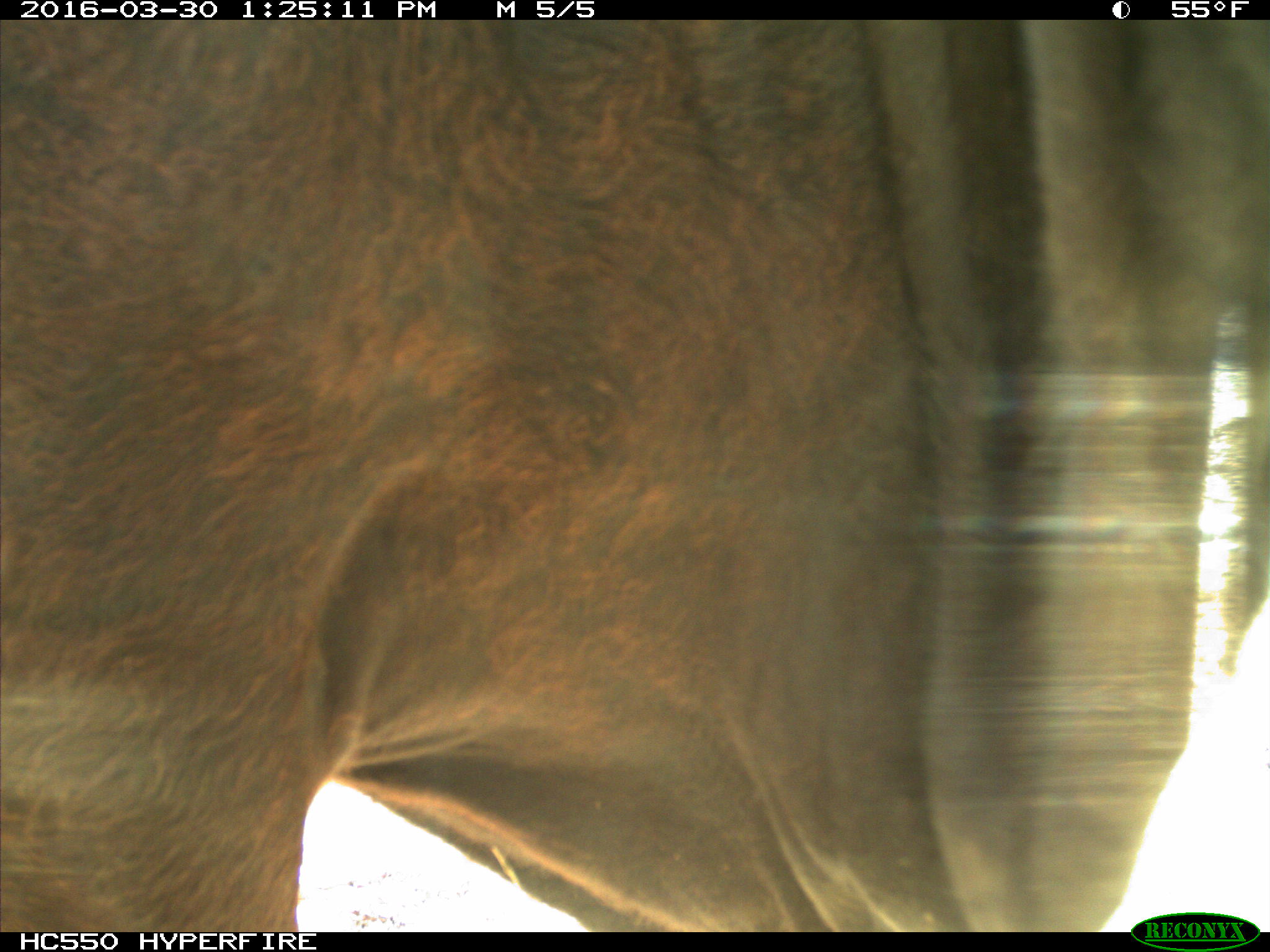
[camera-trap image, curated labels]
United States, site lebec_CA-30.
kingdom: Animalia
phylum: Chordata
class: Mammalia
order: Artiodactyla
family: Bovidae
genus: Bos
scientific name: Bos taurus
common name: domestic cow